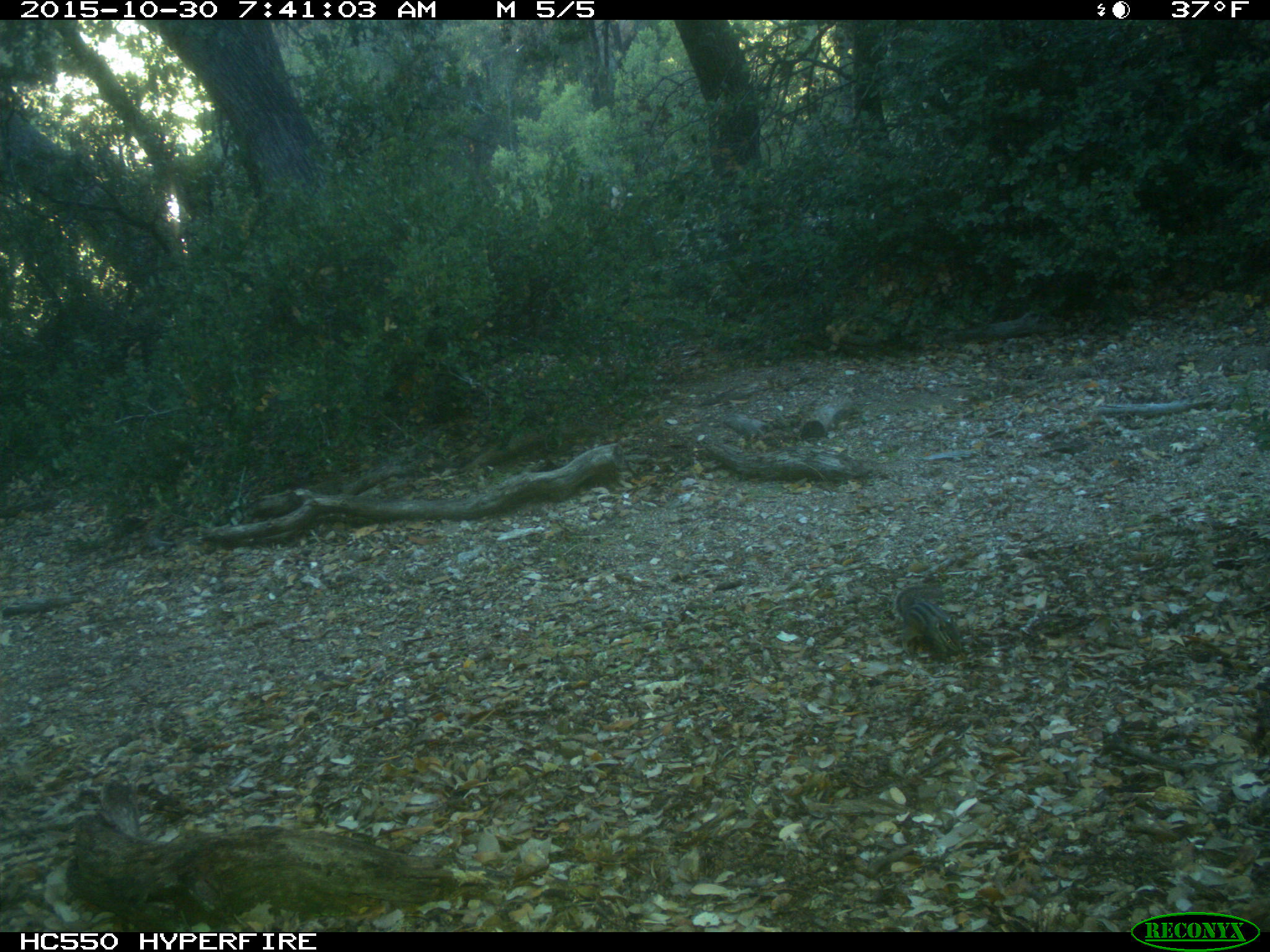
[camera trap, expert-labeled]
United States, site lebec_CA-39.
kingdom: Animalia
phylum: Chordata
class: Mammalia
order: Rodentia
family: Sciuridae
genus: Tamias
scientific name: Tamias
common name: chipmunk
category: unidentified chipmunk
Unidentified chipmunk (chipmunk) (Tamias).